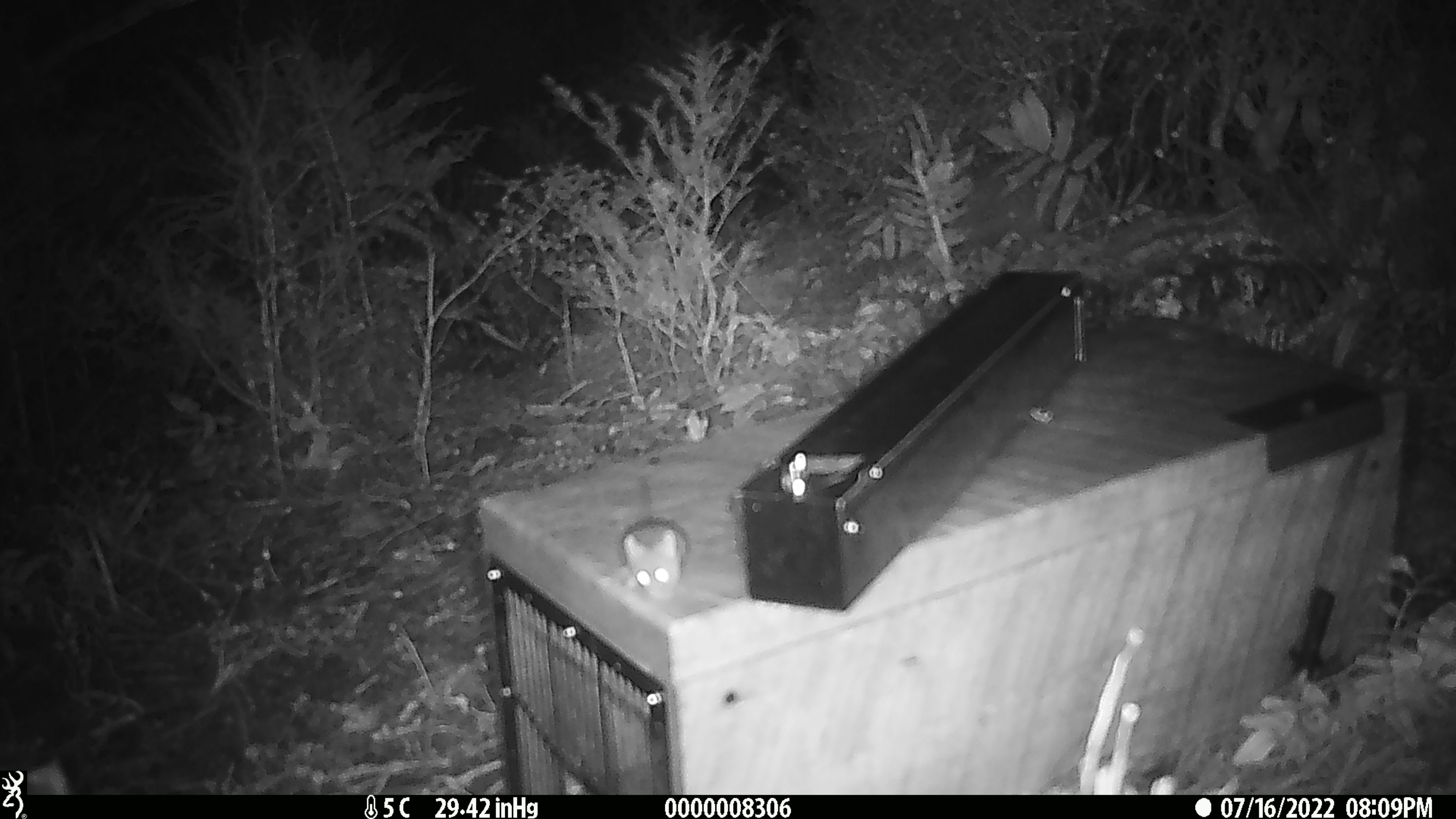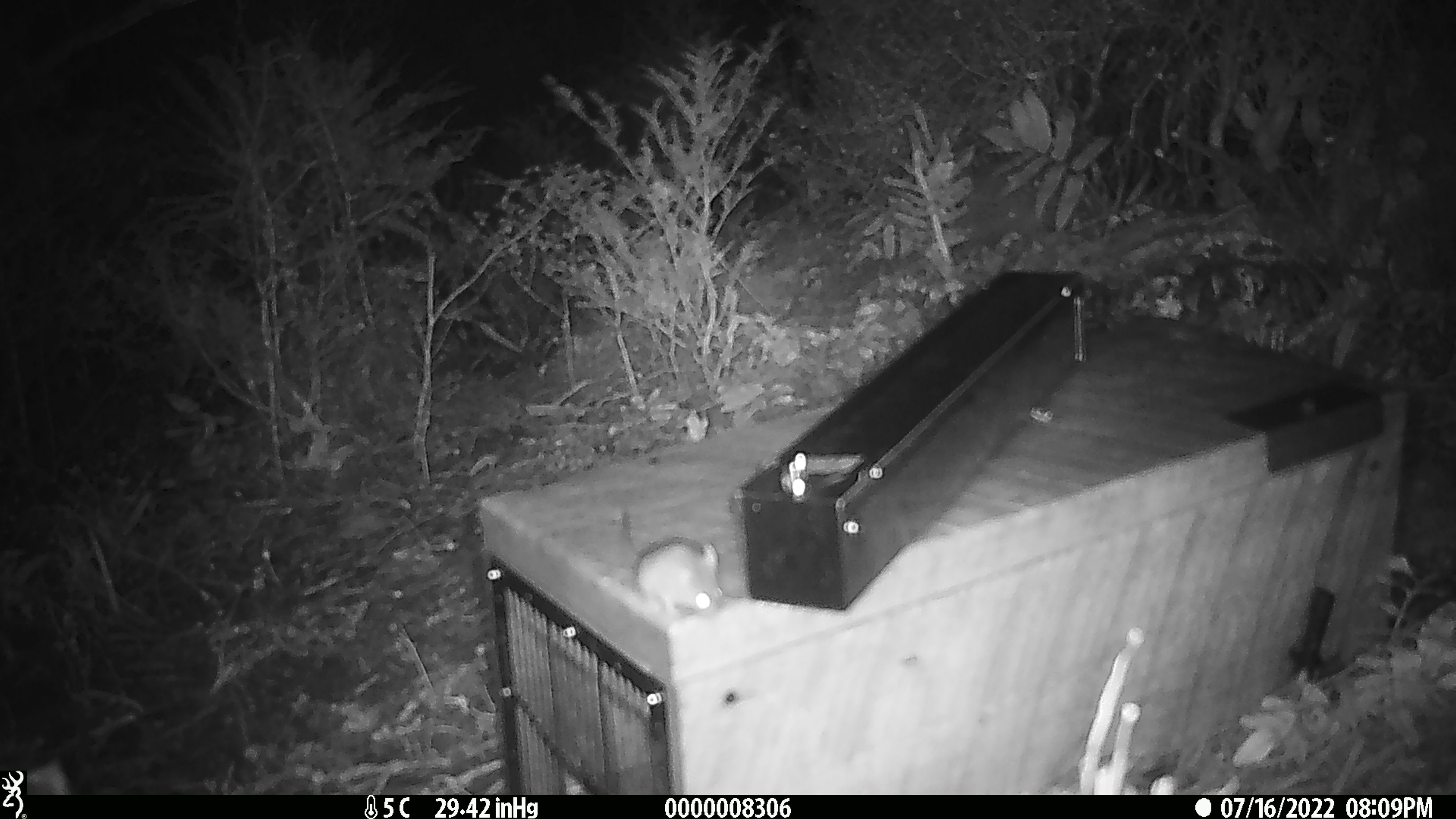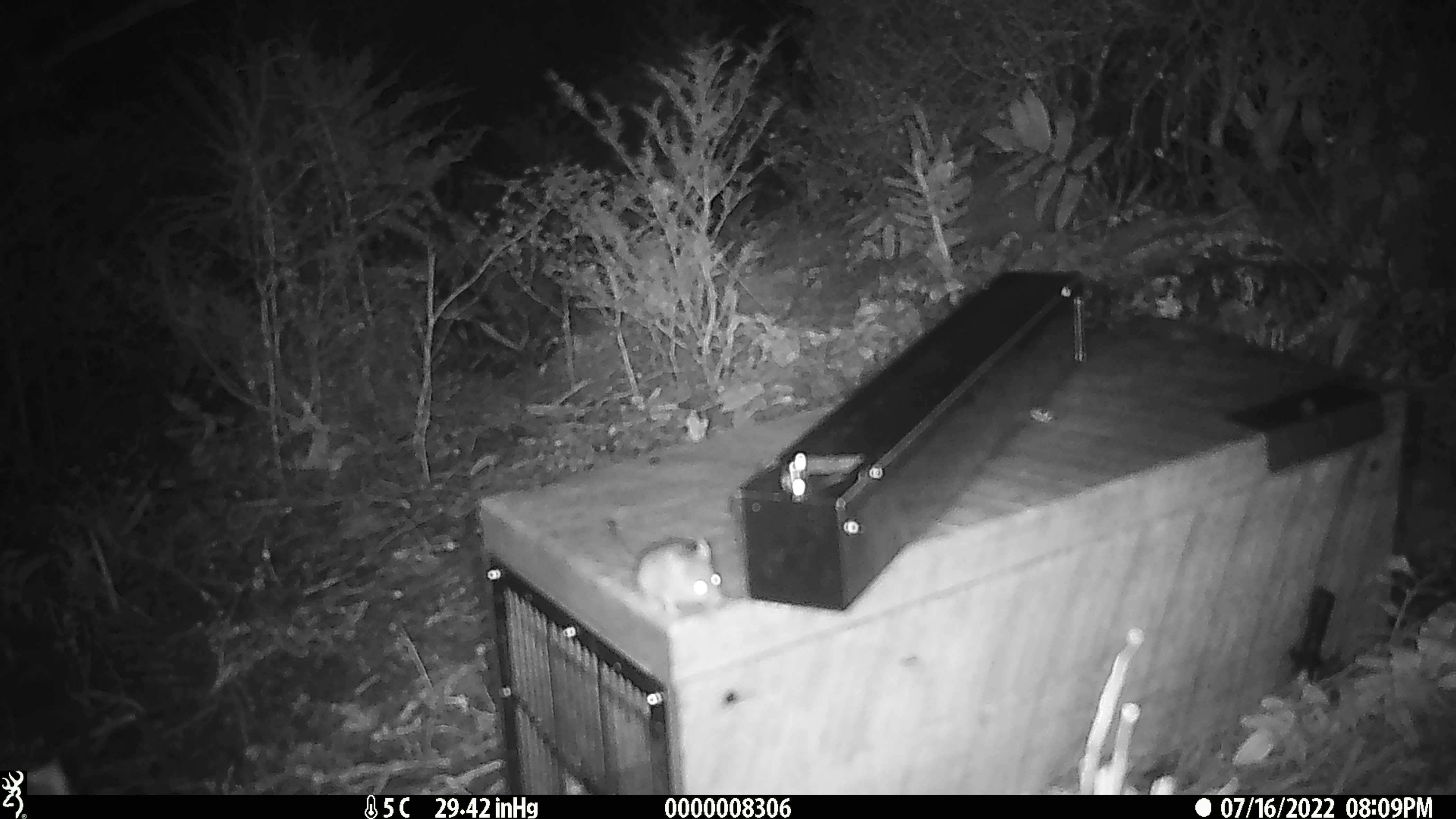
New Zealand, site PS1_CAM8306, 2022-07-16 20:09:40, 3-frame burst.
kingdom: Animalia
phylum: Chordata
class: Mammalia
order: Rodentia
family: Muridae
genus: Mus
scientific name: Mus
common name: mouse